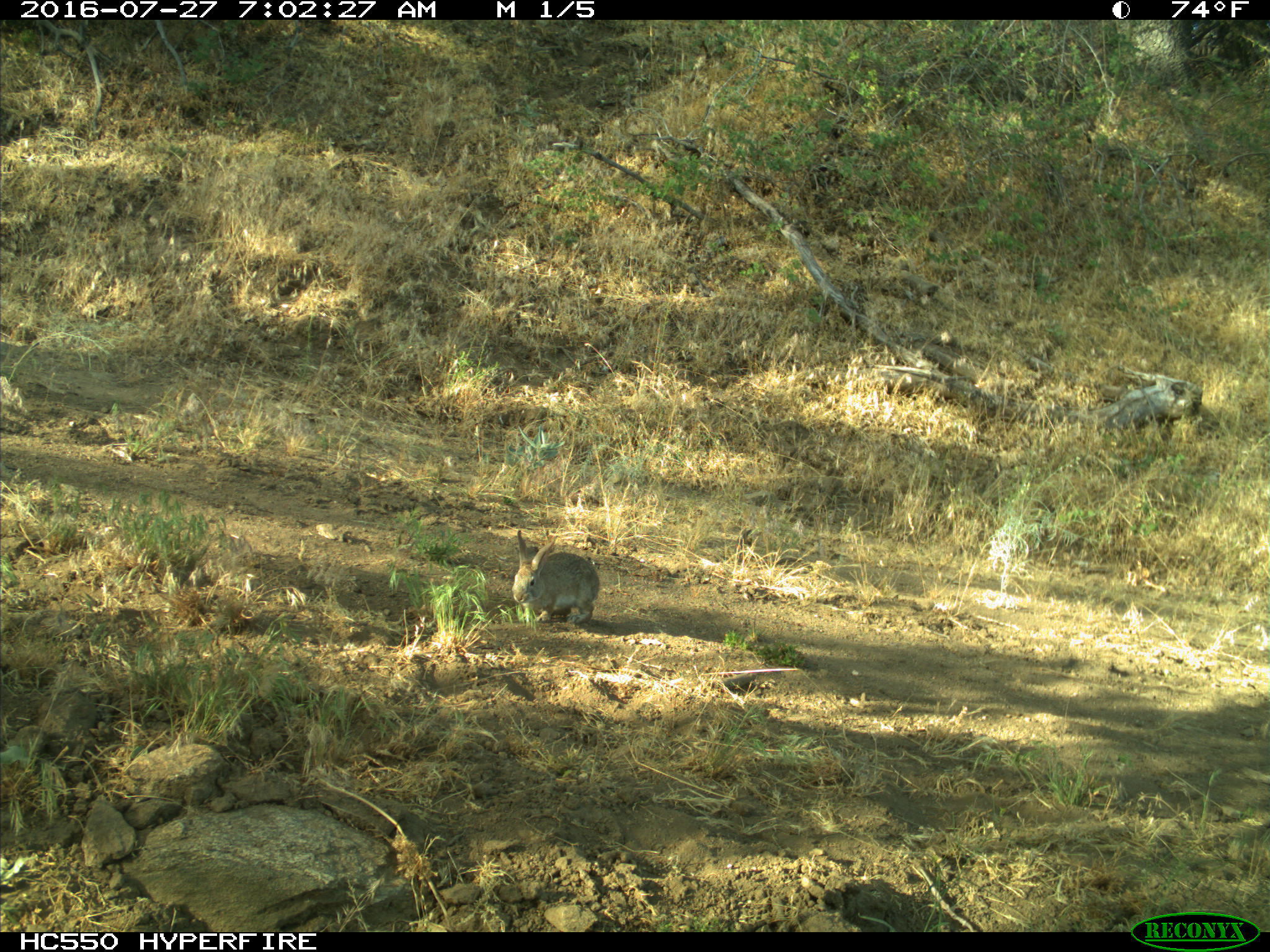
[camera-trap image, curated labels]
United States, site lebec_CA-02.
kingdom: Animalia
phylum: Chordata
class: Mammalia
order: Lagomorpha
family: Leporidae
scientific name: Leporidae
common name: rabbits and hares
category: unidentified rabbit